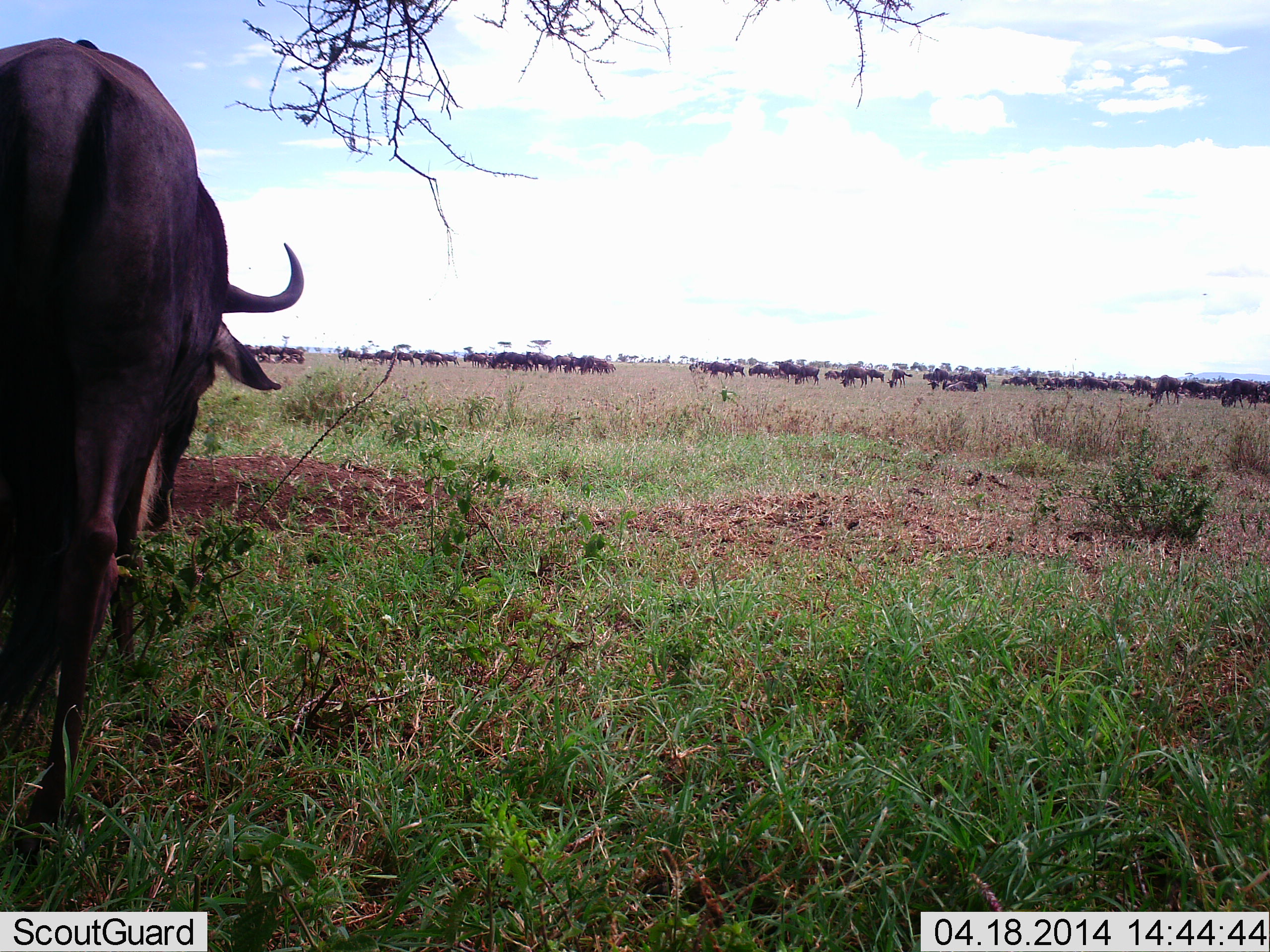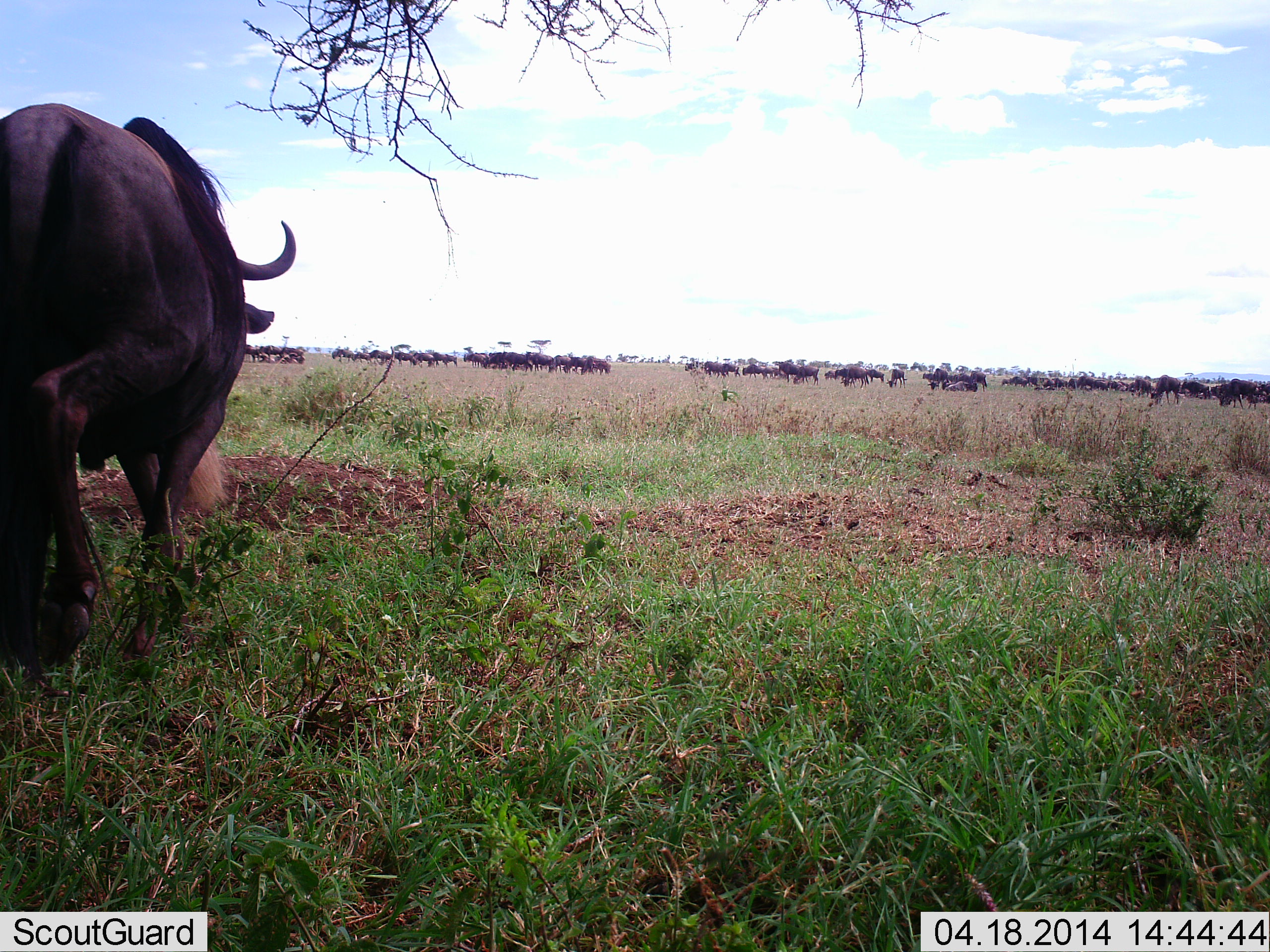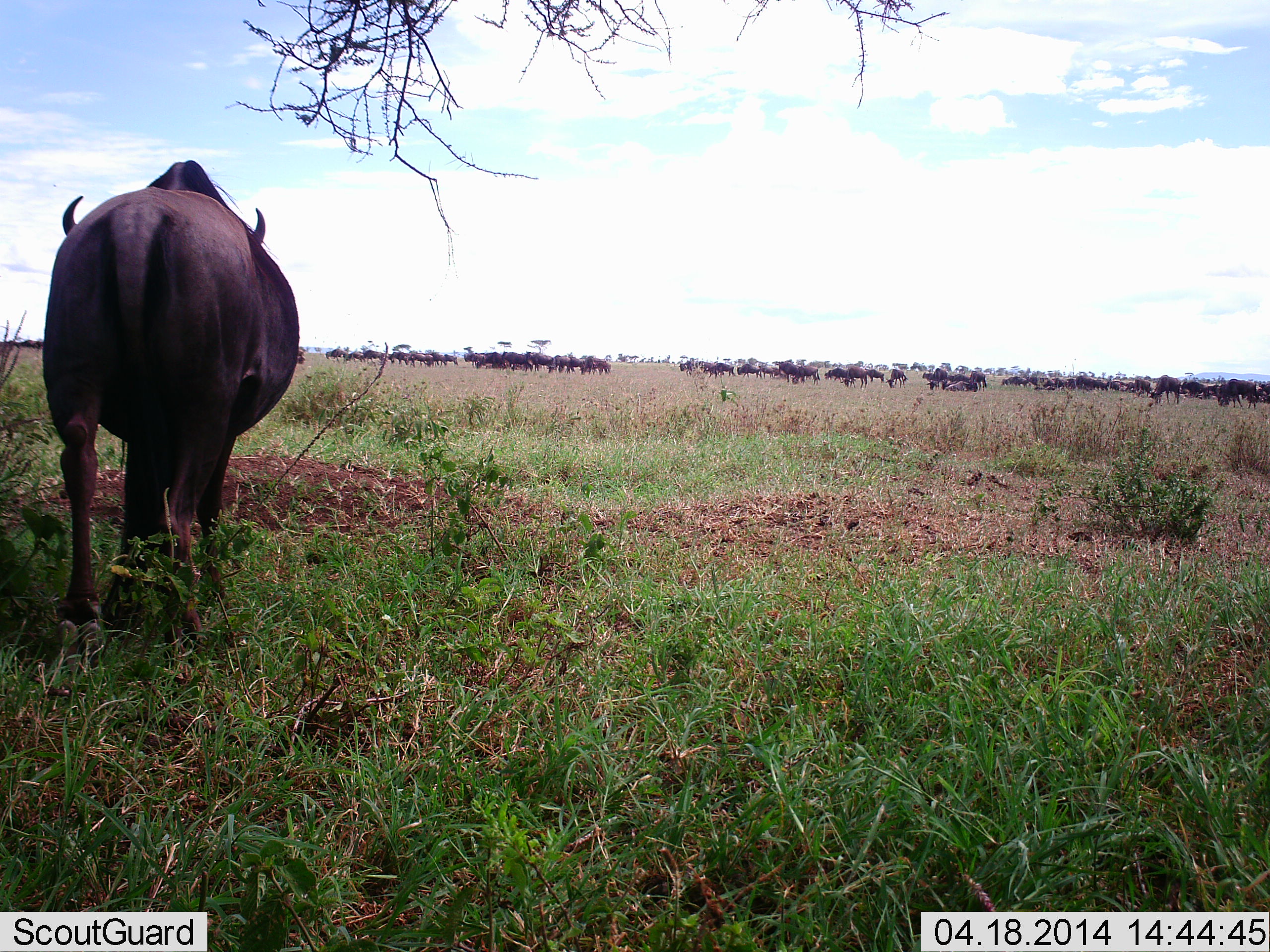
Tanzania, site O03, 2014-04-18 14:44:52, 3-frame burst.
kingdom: Animalia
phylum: Chordata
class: Mammalia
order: Artiodactyla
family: Bovidae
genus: Connochaetes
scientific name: Connochaetes taurinus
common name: blue wildebeest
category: wildebeest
Wildebeest (blue wildebeest) (Connochaetes taurinus), count 51+. Behavior (volunteer vote fractions): standing 20%, resting 20%, moving 100%, interacting 10%. Young present (vote fraction): 0%. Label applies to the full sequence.